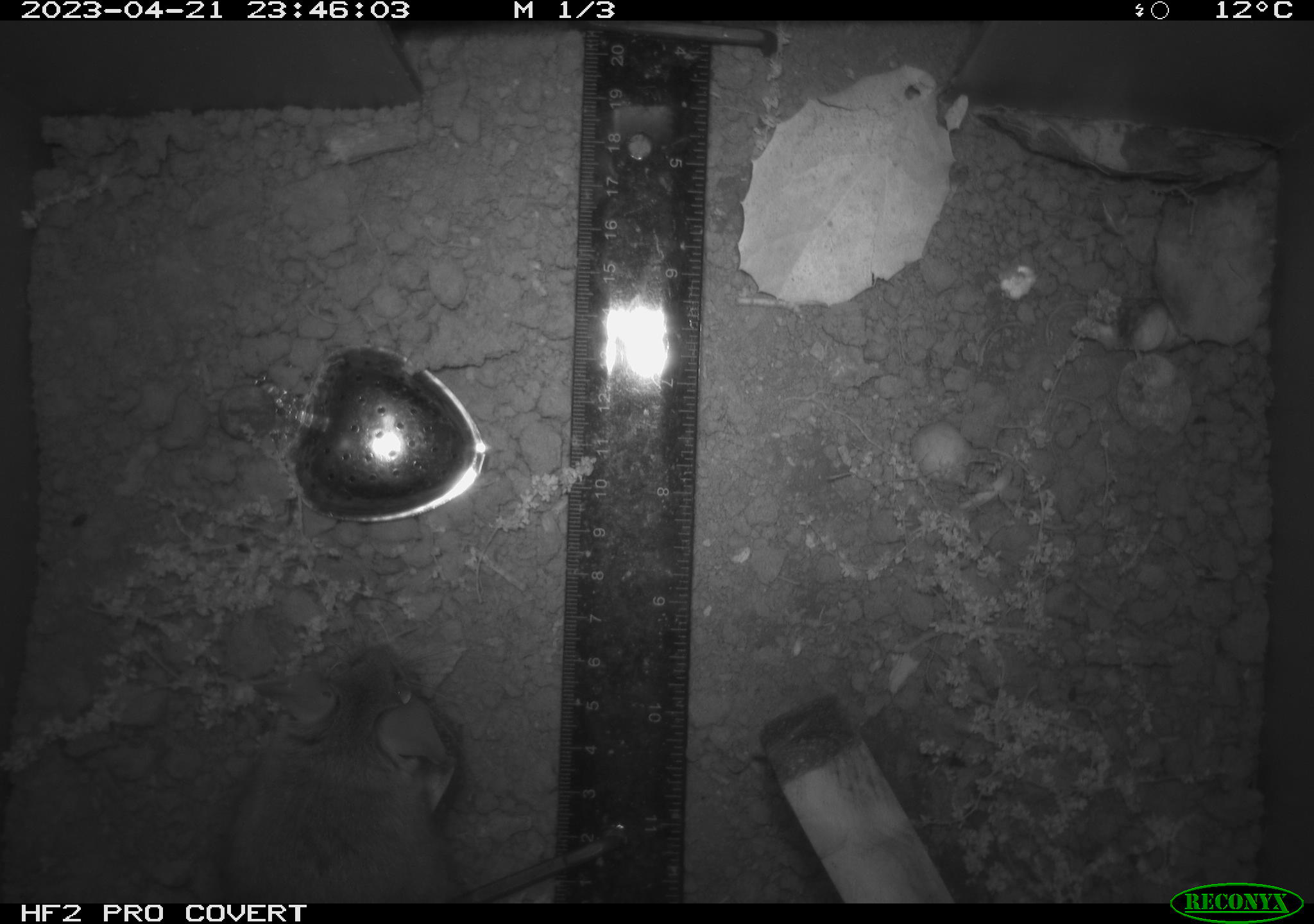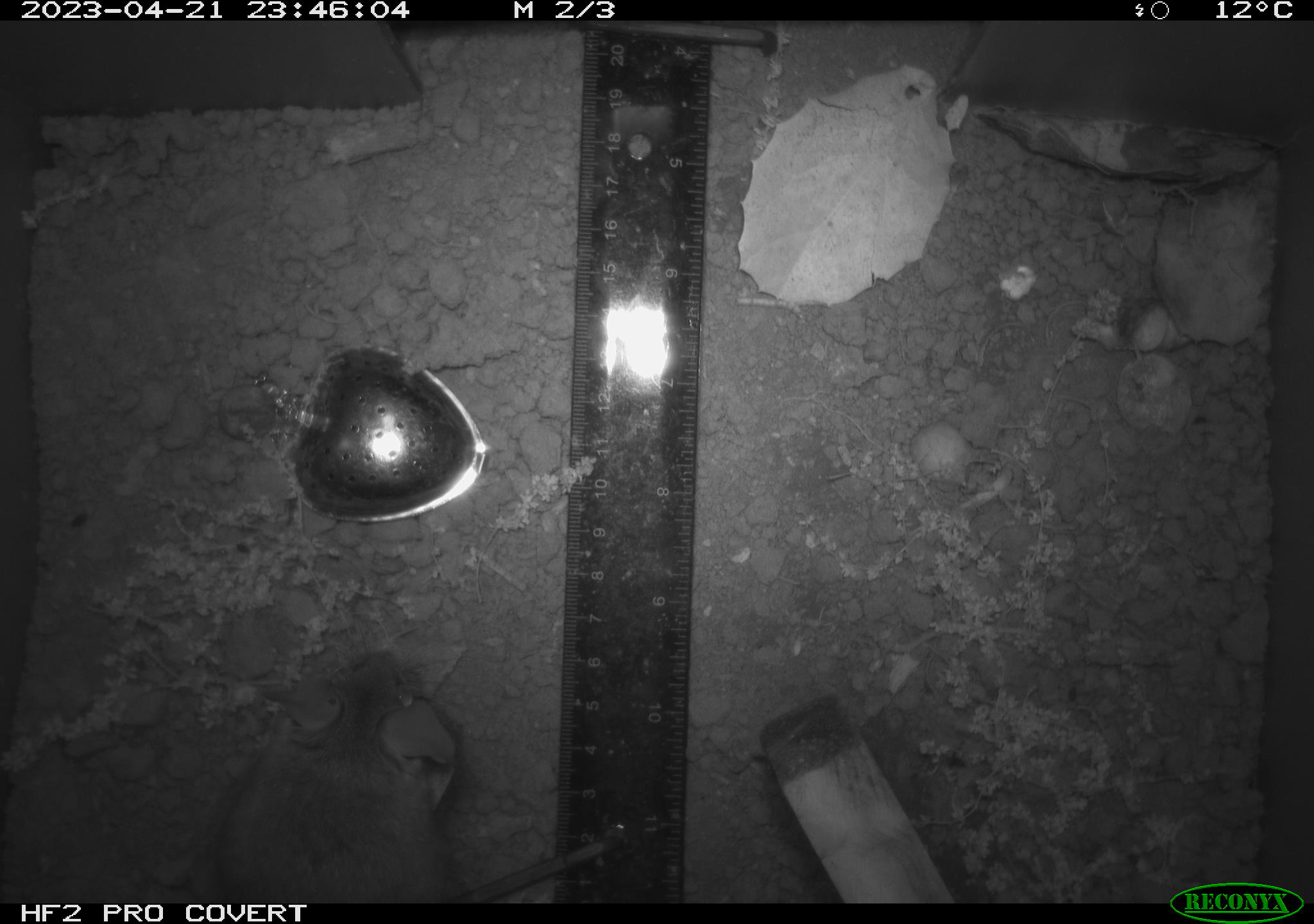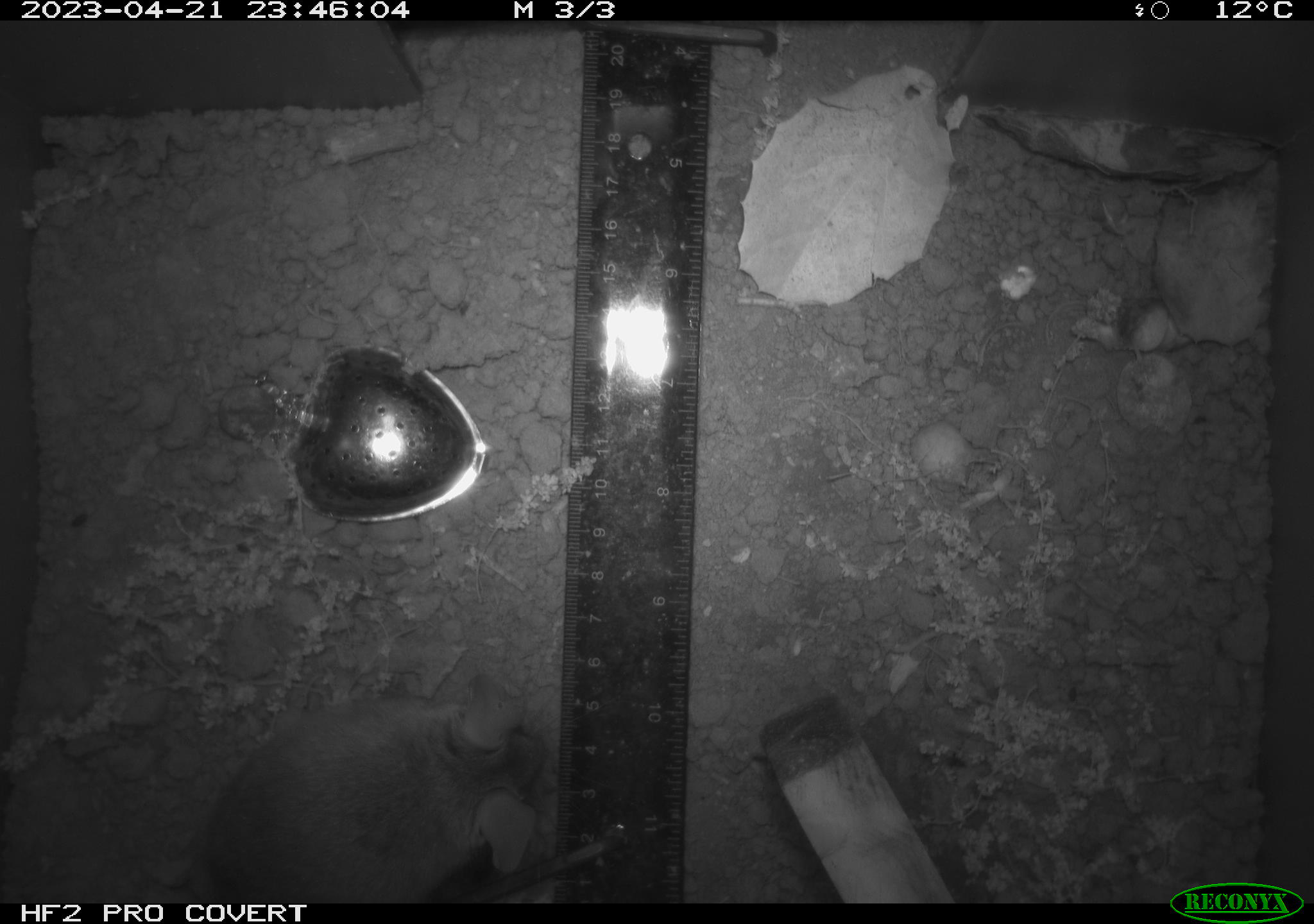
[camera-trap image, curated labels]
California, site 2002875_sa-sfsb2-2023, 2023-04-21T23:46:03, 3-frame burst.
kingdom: Animalia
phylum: Chordata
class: Mammalia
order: Rodentia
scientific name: Rodentia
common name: mouse species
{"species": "mouse species (Rodentia)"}